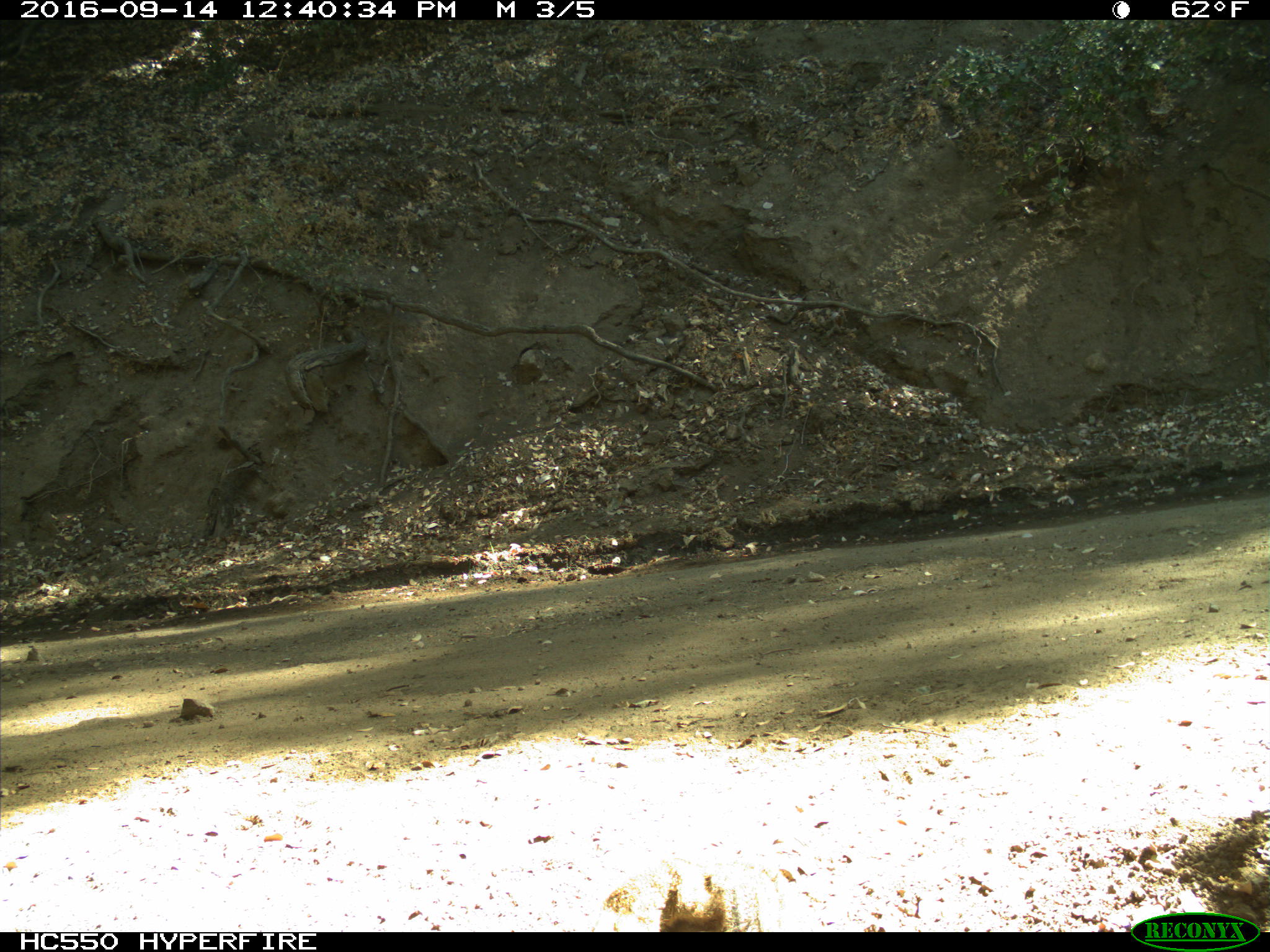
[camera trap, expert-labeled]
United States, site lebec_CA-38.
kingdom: Animalia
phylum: Chordata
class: Mammalia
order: Rodentia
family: Sciuridae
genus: Otospermophilus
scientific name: Otospermophilus beecheyi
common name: california ground squirrel